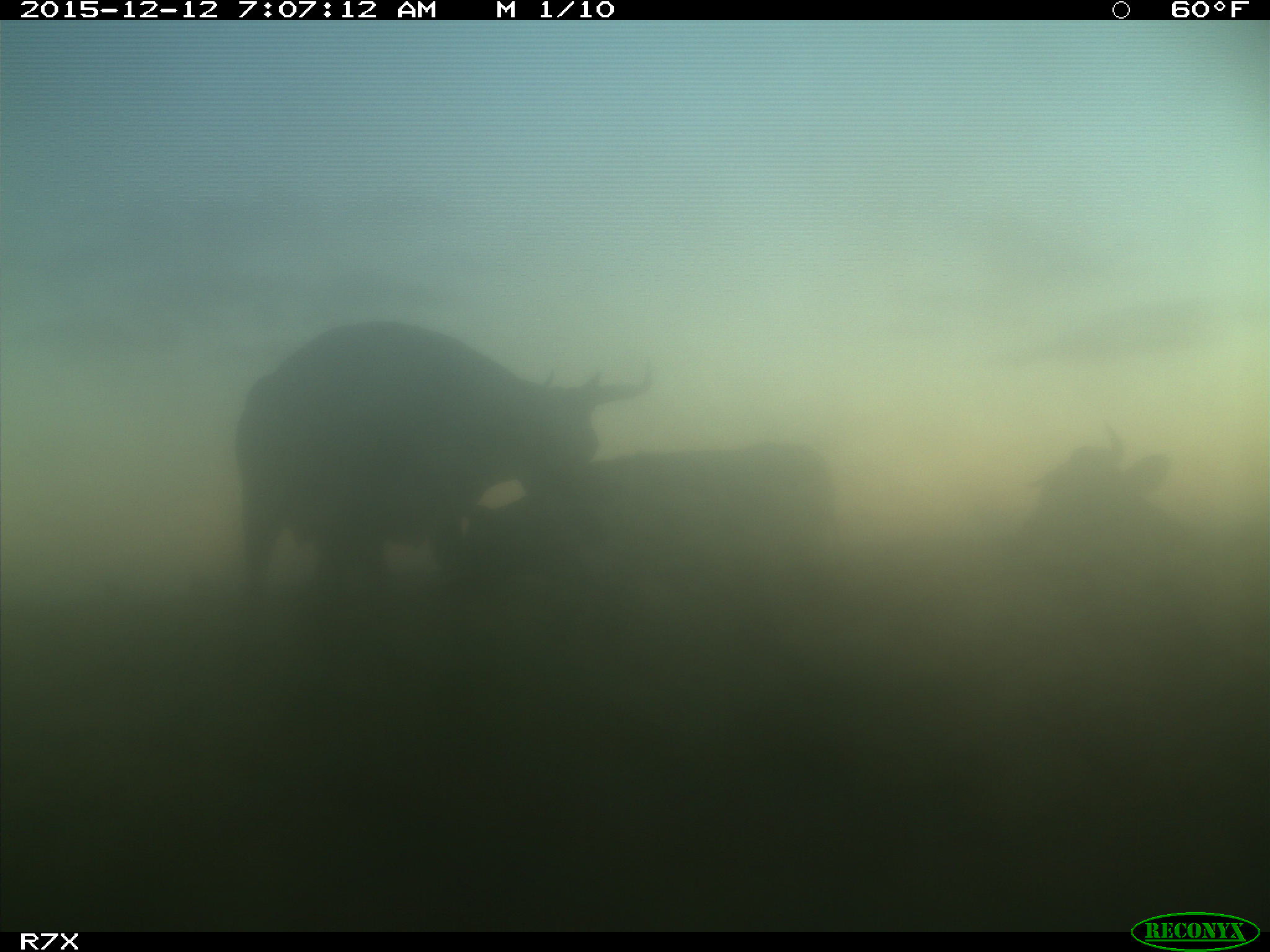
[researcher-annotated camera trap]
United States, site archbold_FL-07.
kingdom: Animalia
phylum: Chordata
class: Mammalia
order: Artiodactyla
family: Bovidae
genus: Bos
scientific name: Bos taurus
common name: domestic cow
Bos taurus (domestic cow).